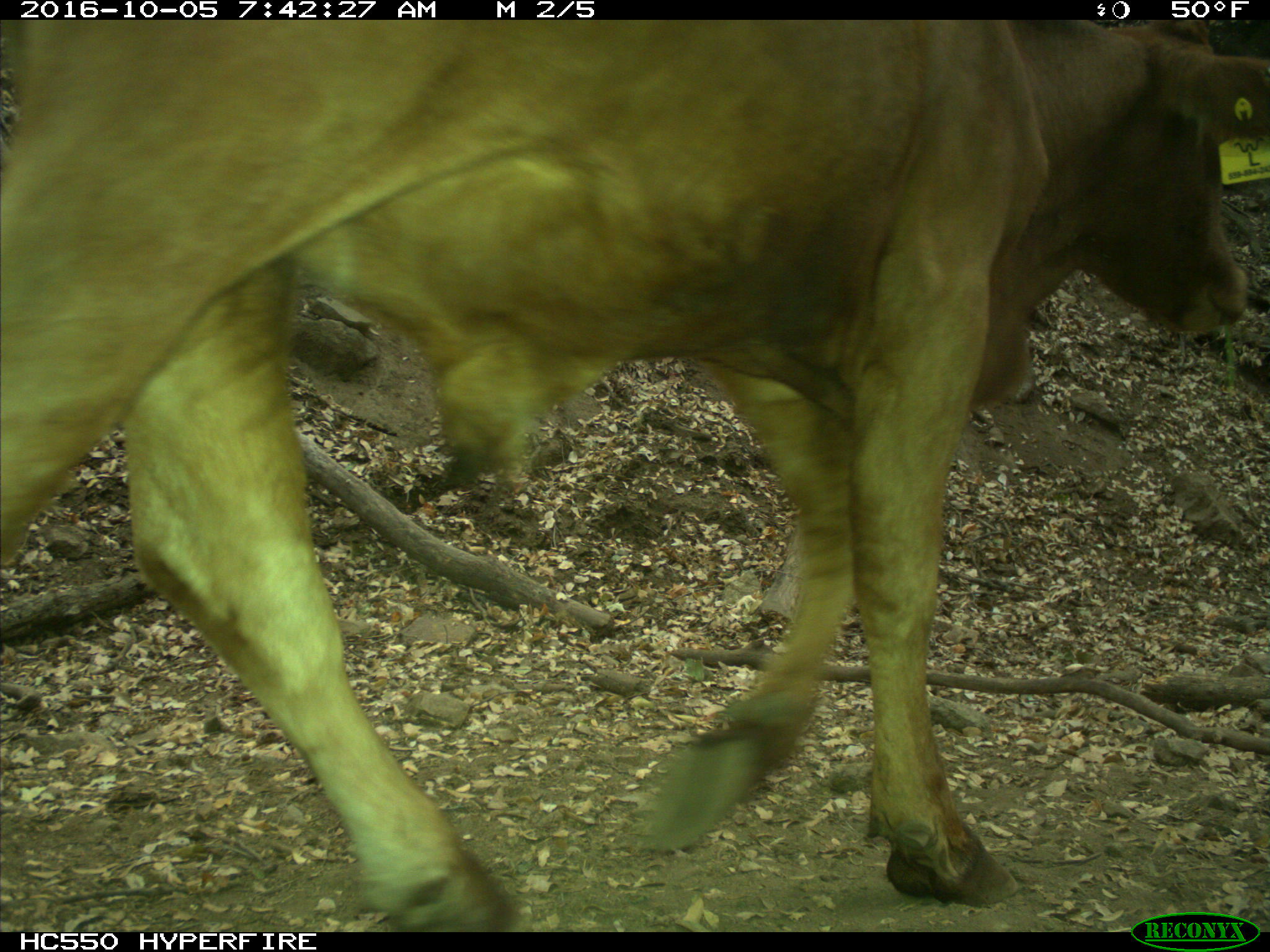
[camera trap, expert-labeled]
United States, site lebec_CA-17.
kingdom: Animalia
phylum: Chordata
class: Mammalia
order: Artiodactyla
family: Bovidae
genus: Bos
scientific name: Bos taurus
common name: domestic cow